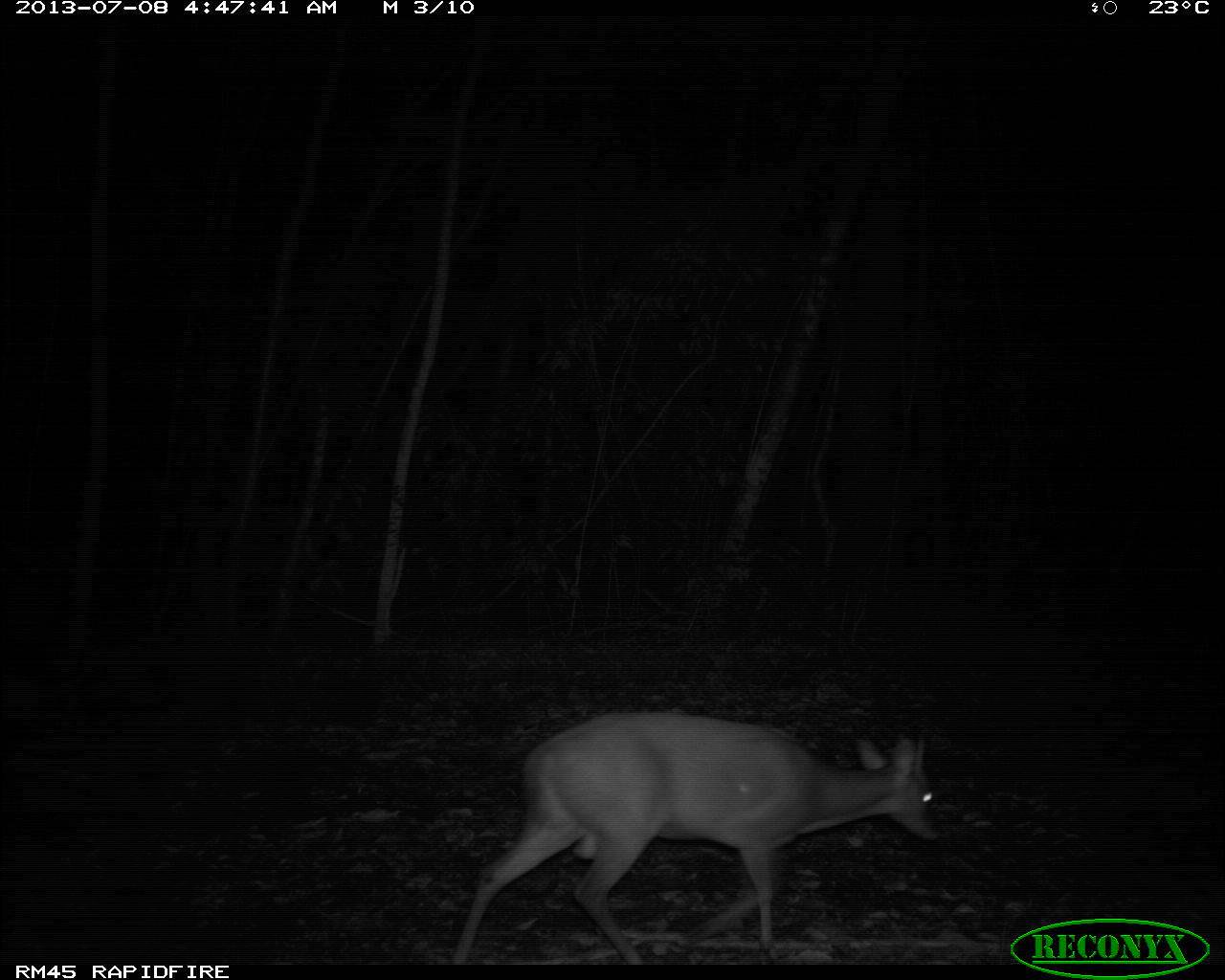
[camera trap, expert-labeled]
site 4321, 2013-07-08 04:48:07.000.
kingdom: Animalia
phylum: Chordata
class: Mammalia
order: Artiodactyla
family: Cervidae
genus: Mazama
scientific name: Mazama temama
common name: central american red brocket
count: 1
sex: male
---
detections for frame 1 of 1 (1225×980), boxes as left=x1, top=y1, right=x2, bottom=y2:
mazama temama: left=450, top=710, right=942, bottom=963